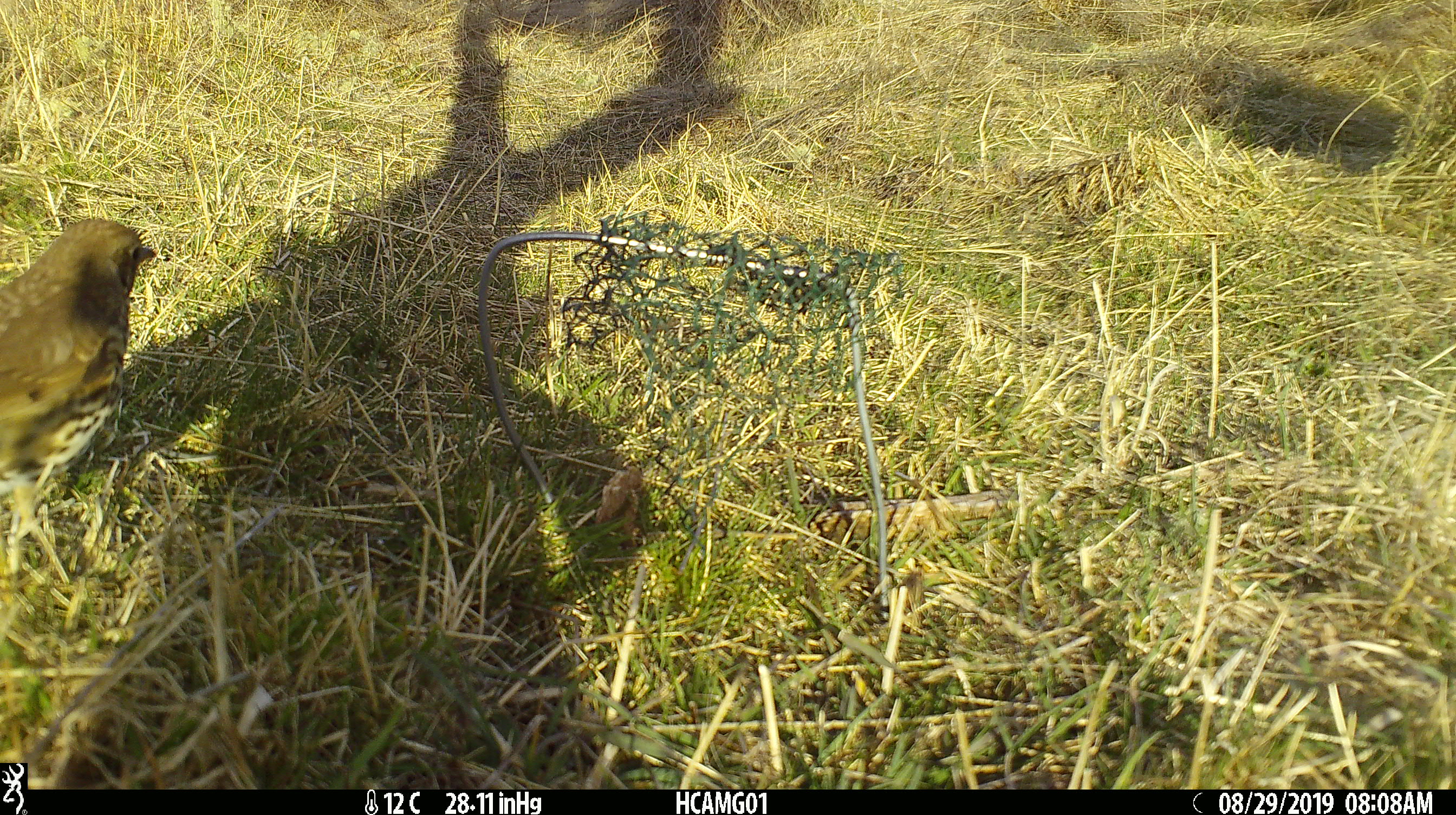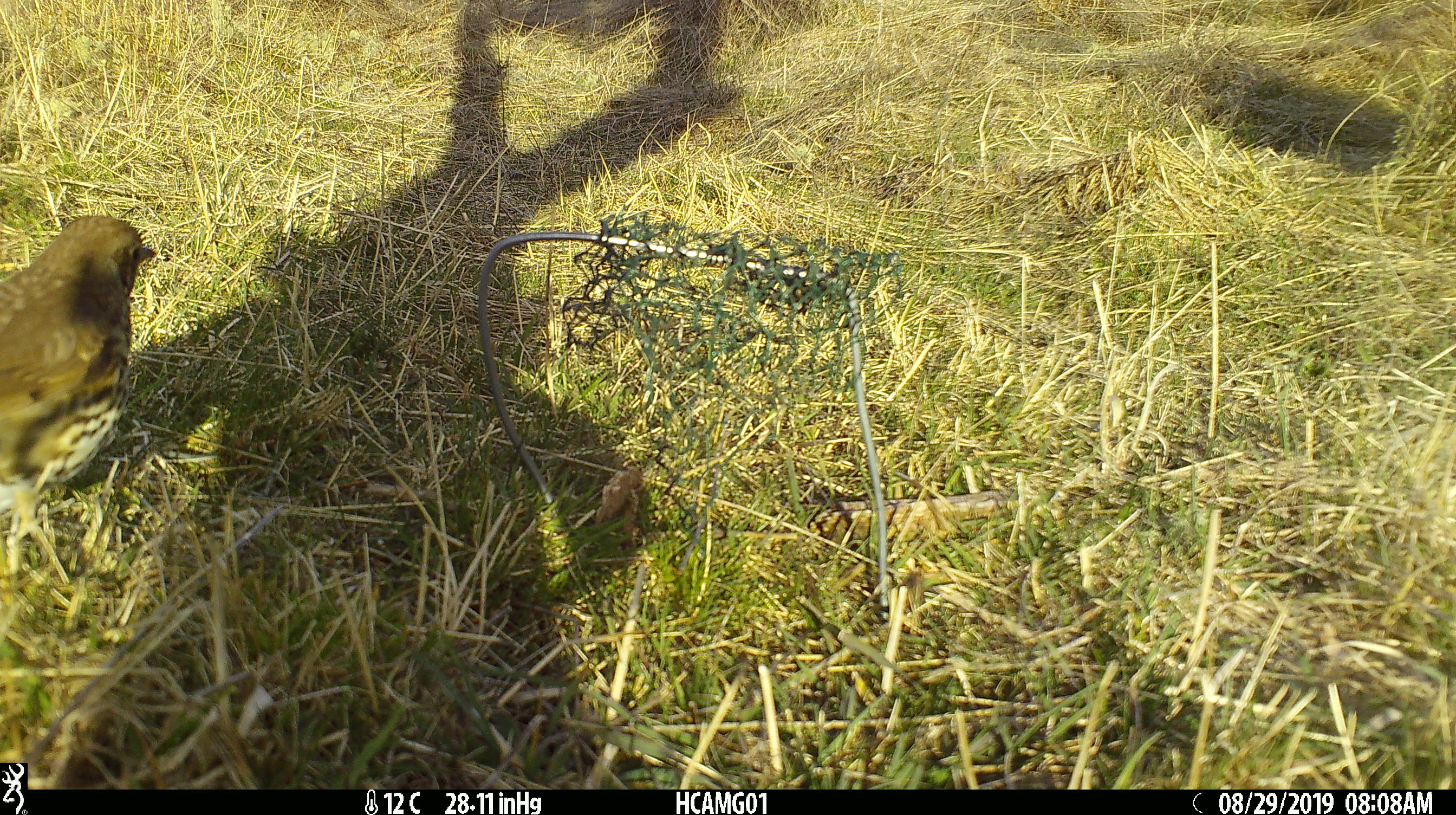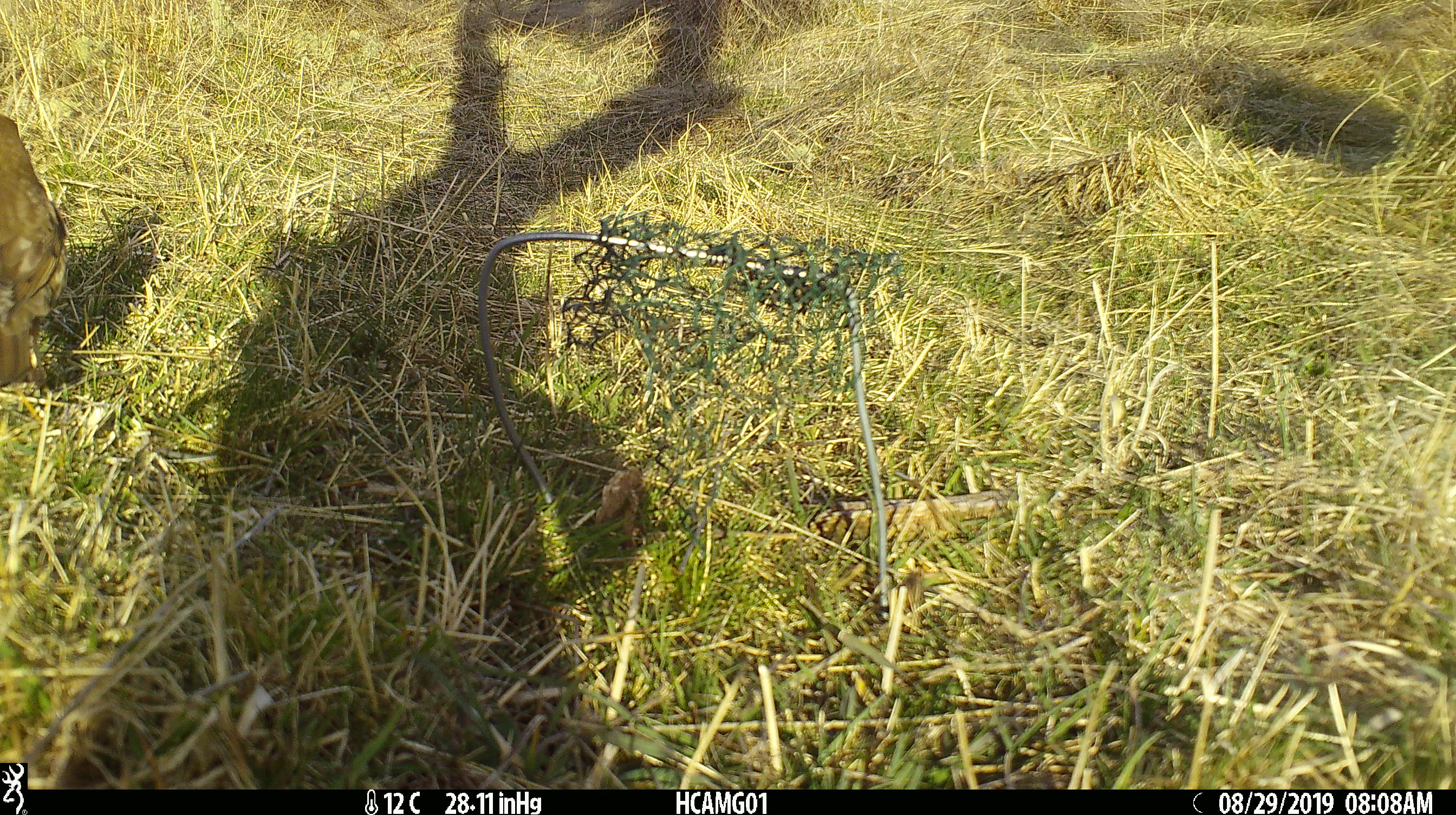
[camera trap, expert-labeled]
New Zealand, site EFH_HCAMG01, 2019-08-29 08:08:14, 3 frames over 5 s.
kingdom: Animalia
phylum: Chordata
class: Aves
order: Passeriformes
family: Turdidae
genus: Turdus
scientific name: Turdus philomelos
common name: song thrush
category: thrush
Thrush (song thrush) (Turdus philomelos).